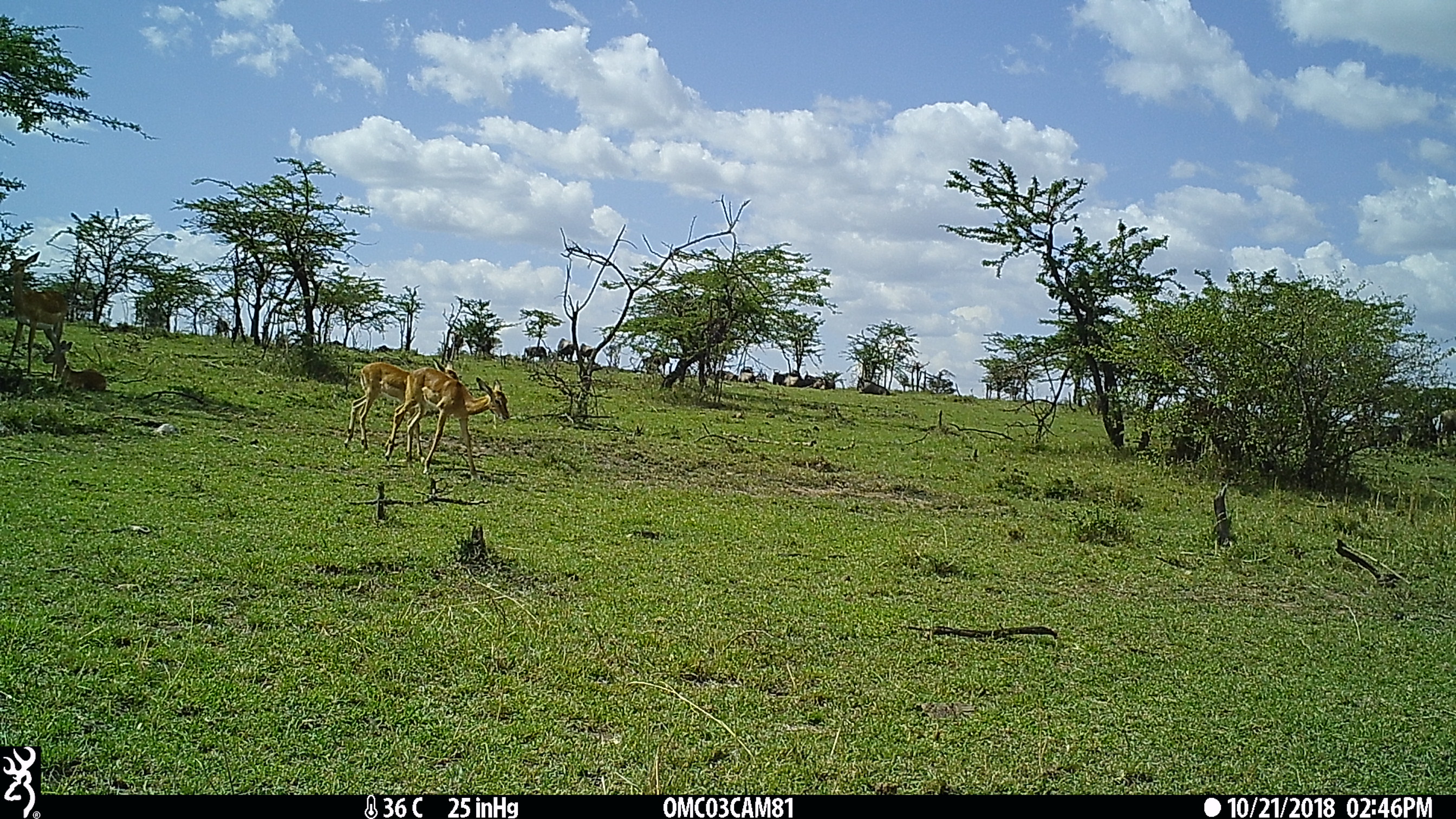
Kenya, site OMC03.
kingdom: Animalia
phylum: Chordata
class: Mammalia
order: Artiodactyla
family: Bovidae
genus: Aepyceros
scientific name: Aepyceros melampus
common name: impala